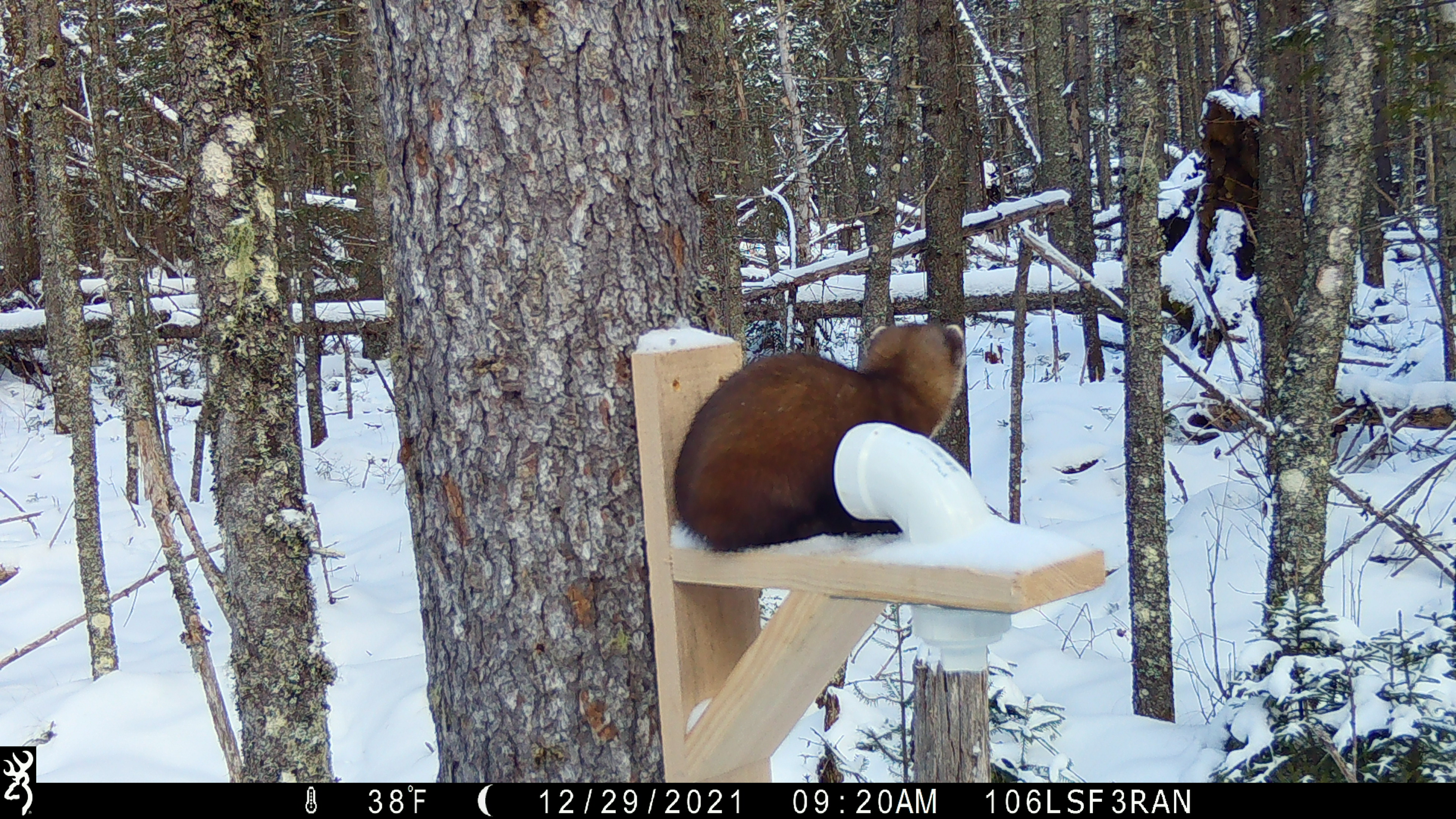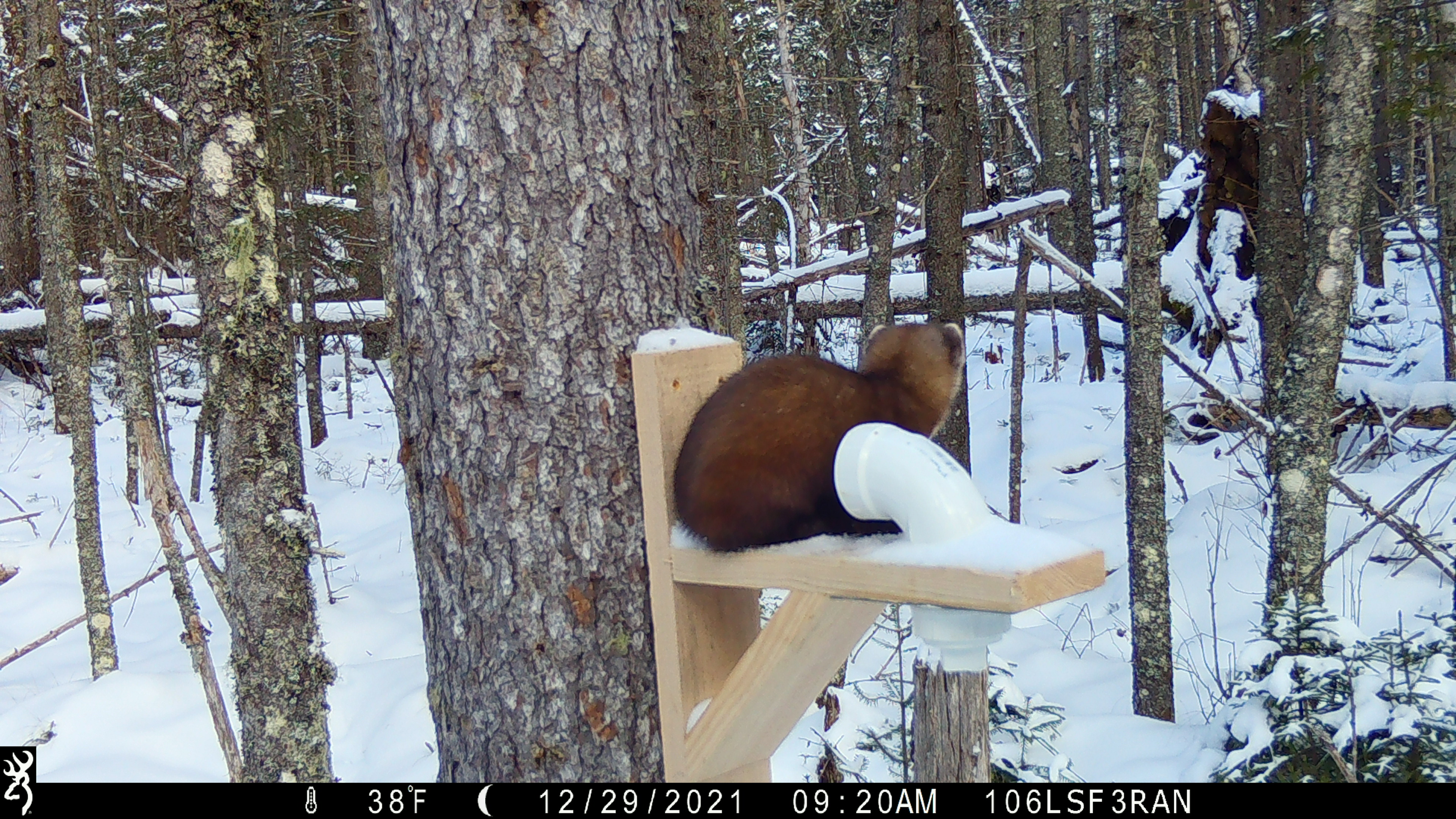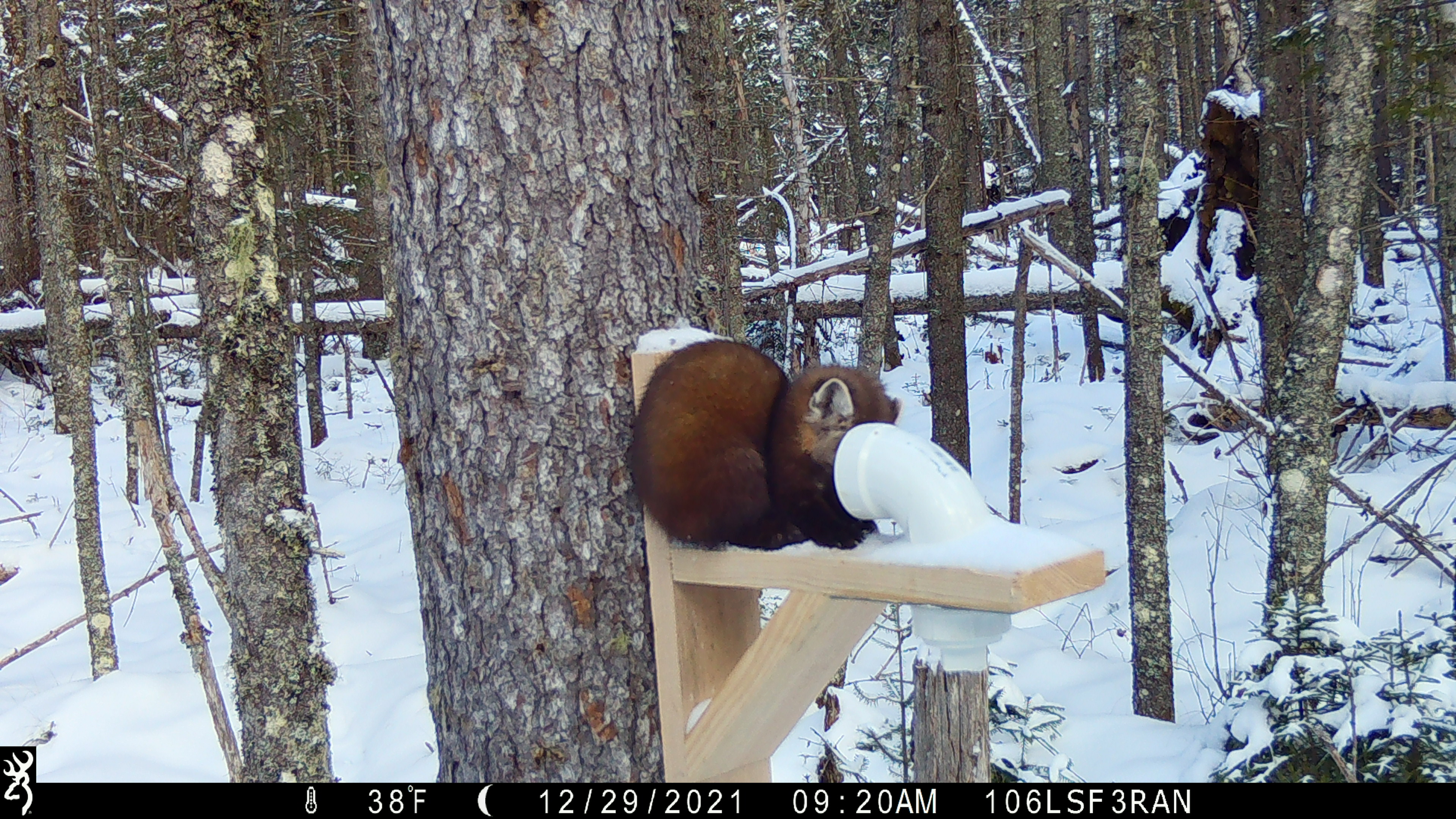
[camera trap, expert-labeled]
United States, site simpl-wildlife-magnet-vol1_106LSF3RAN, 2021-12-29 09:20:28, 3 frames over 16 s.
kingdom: Animalia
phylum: Chordata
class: Mammalia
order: Carnivora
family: Mustelidae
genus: Martes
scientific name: Martes americana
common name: american marten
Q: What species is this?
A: American marten (Martes americana).